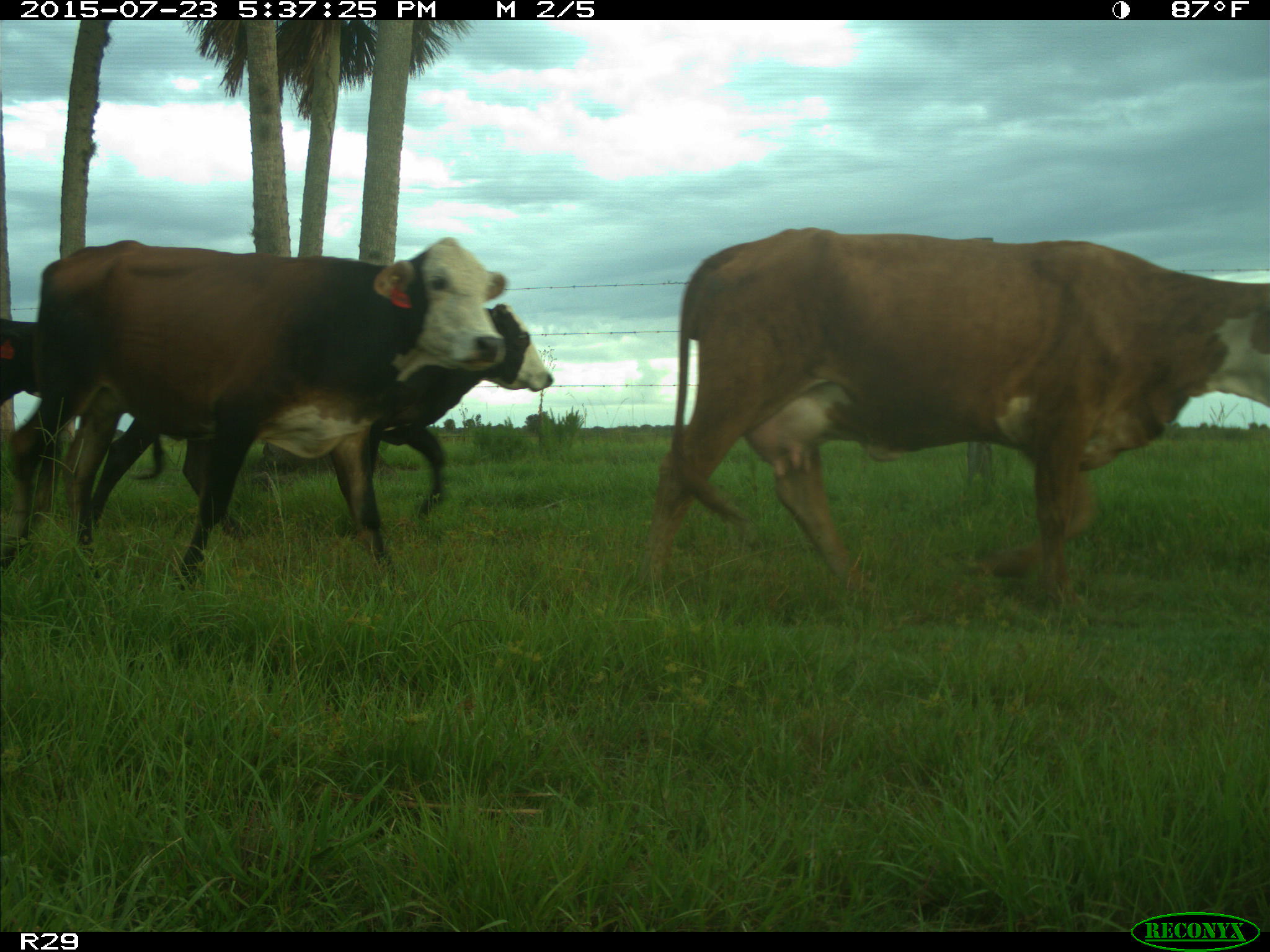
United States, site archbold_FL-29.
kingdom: Animalia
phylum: Chordata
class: Mammalia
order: Artiodactyla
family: Bovidae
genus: Bos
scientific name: Bos taurus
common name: domestic cow